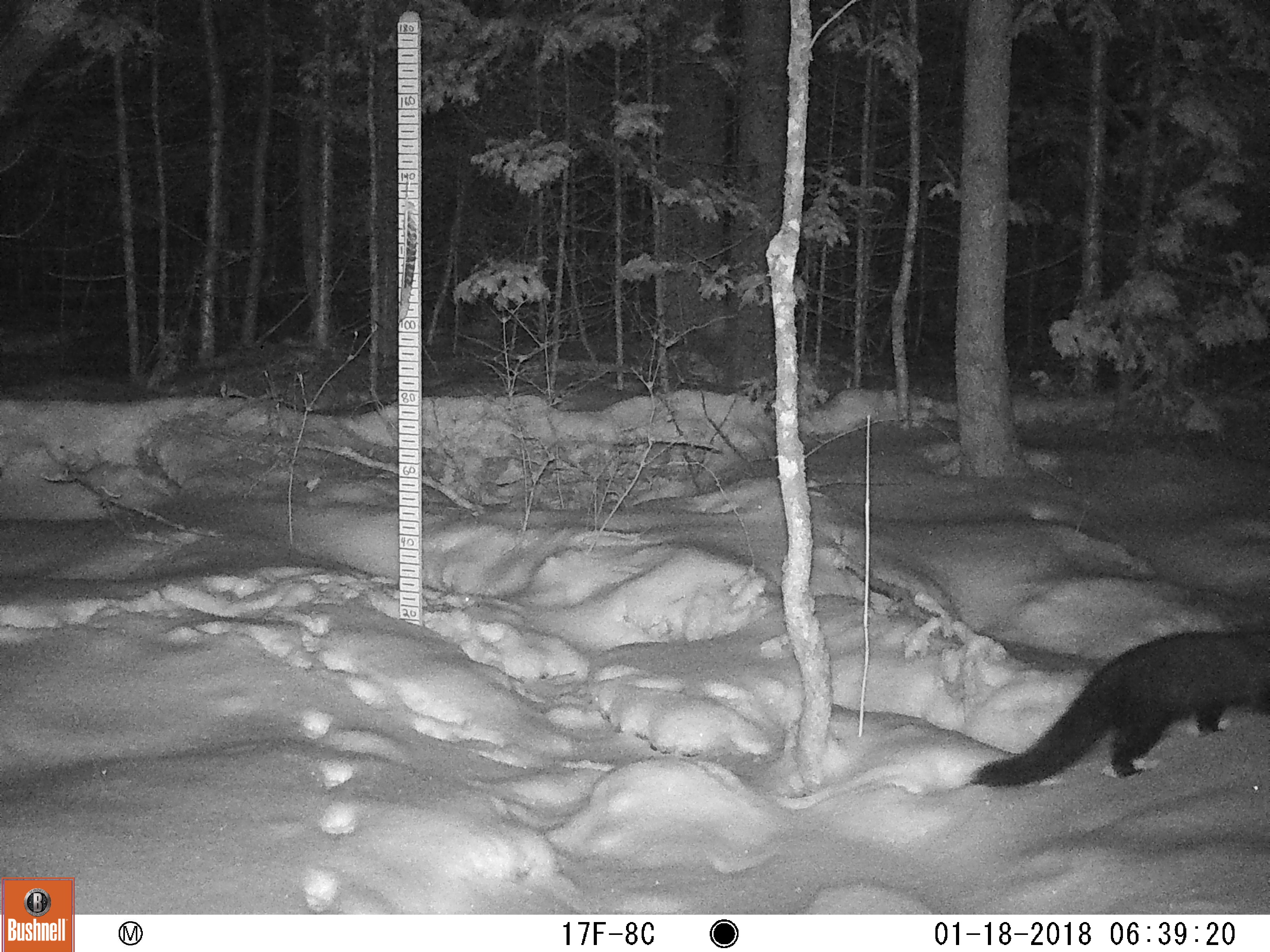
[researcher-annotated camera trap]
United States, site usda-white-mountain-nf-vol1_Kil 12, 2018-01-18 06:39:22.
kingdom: Animalia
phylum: Chordata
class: Mammalia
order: Carnivora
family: Mustelidae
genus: Pekania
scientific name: Pekania pennanti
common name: fisher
Fisher (Pekania pennanti).